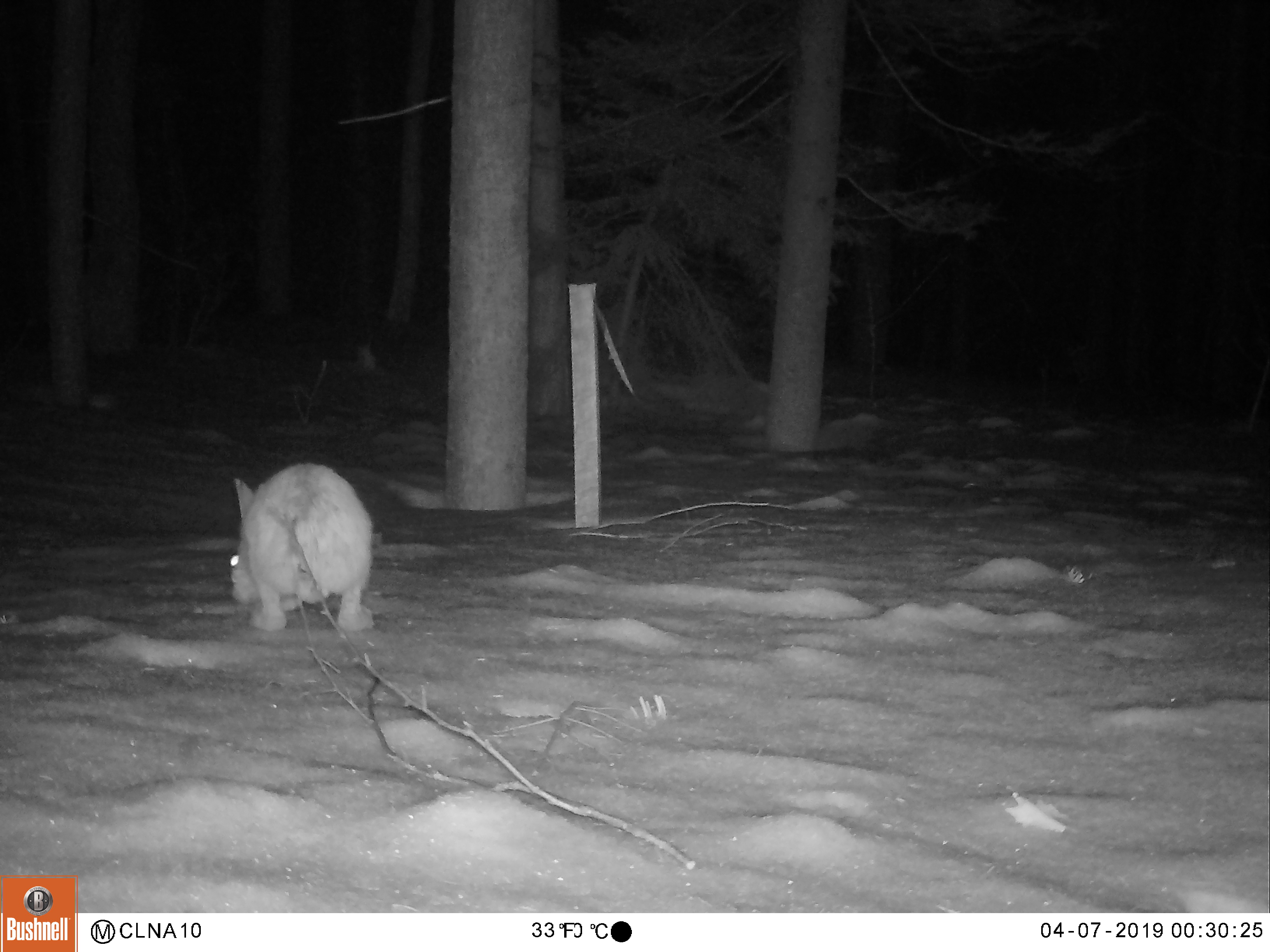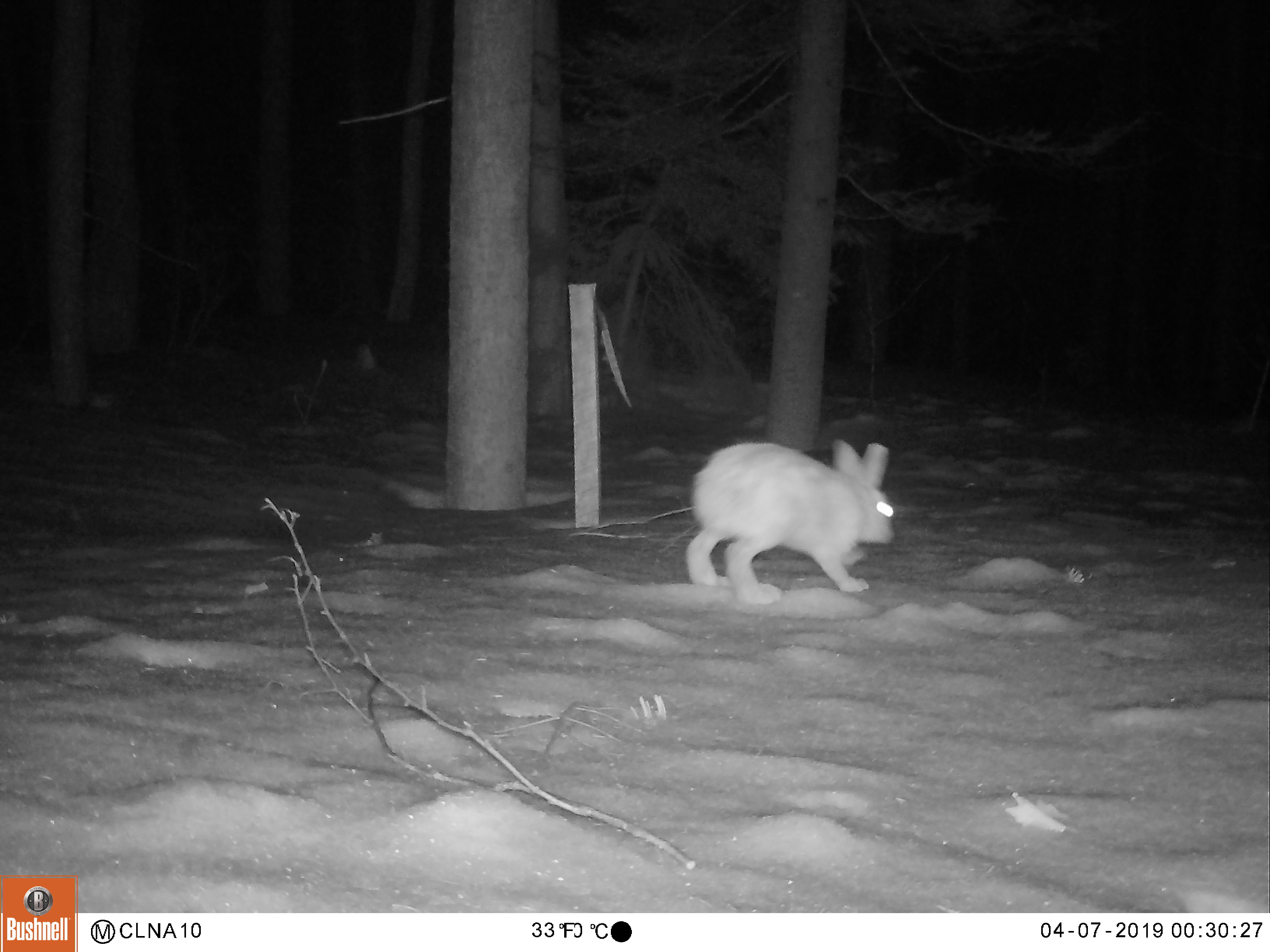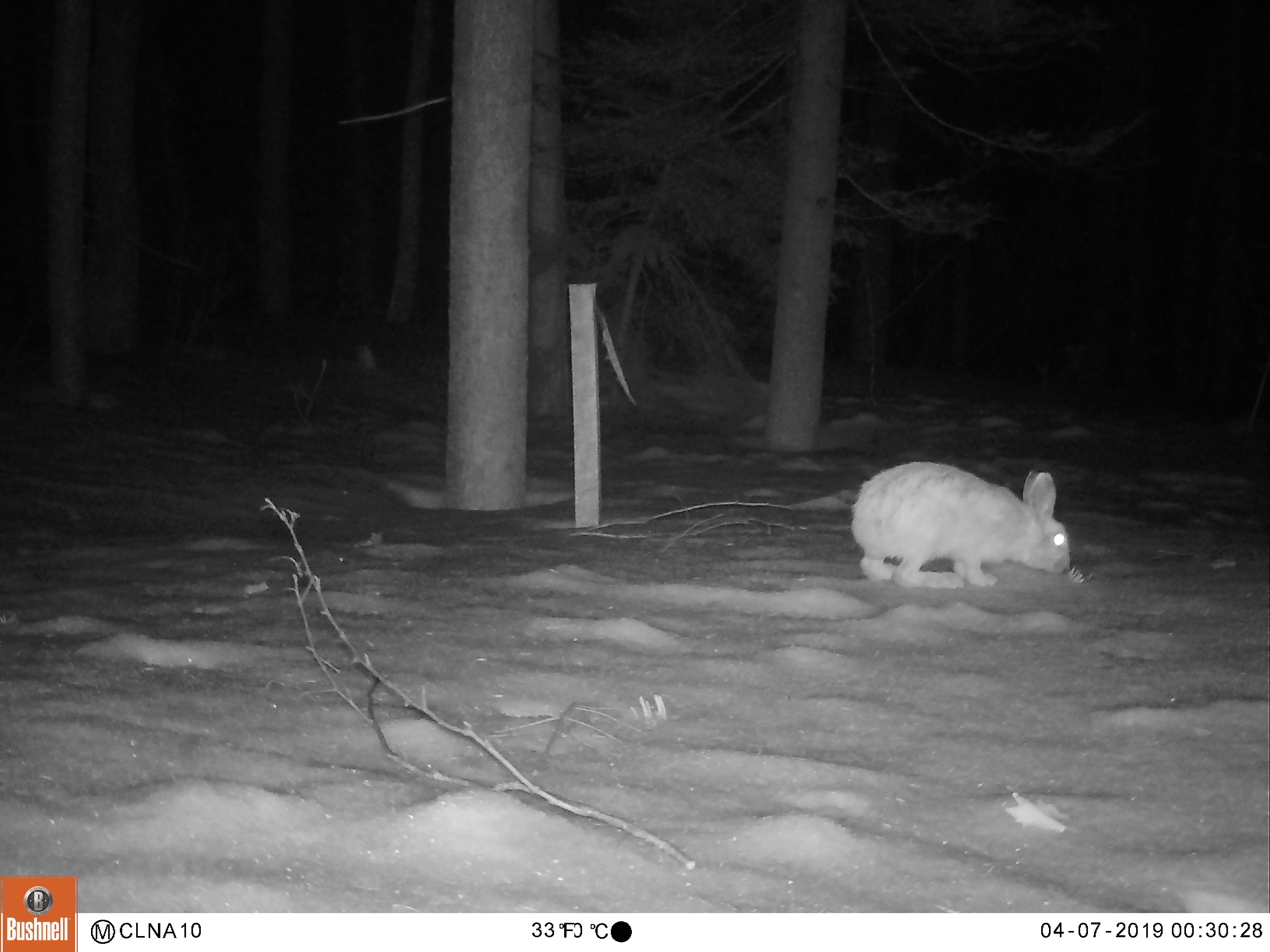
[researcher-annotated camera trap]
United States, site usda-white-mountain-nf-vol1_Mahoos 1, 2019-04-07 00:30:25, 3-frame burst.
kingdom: Animalia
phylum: Chordata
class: Mammalia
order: Lagomorpha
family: Leporidae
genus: Lepus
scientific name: Lepus americanus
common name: snowshoe hare